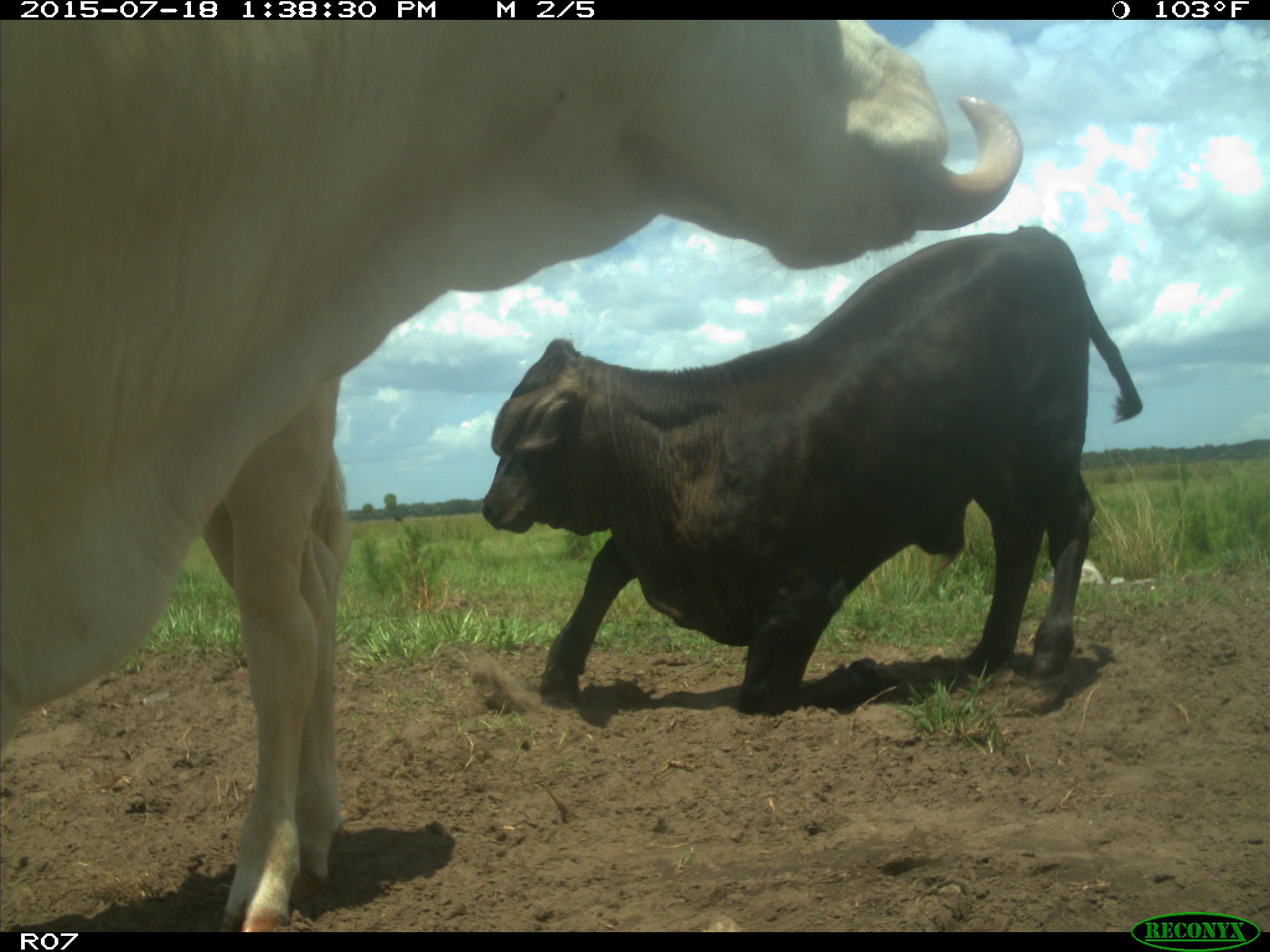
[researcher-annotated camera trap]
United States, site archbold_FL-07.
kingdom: Animalia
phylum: Chordata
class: Mammalia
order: Artiodactyla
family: Bovidae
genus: Bos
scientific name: Bos taurus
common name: domestic cow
Bos taurus (domestic cow).